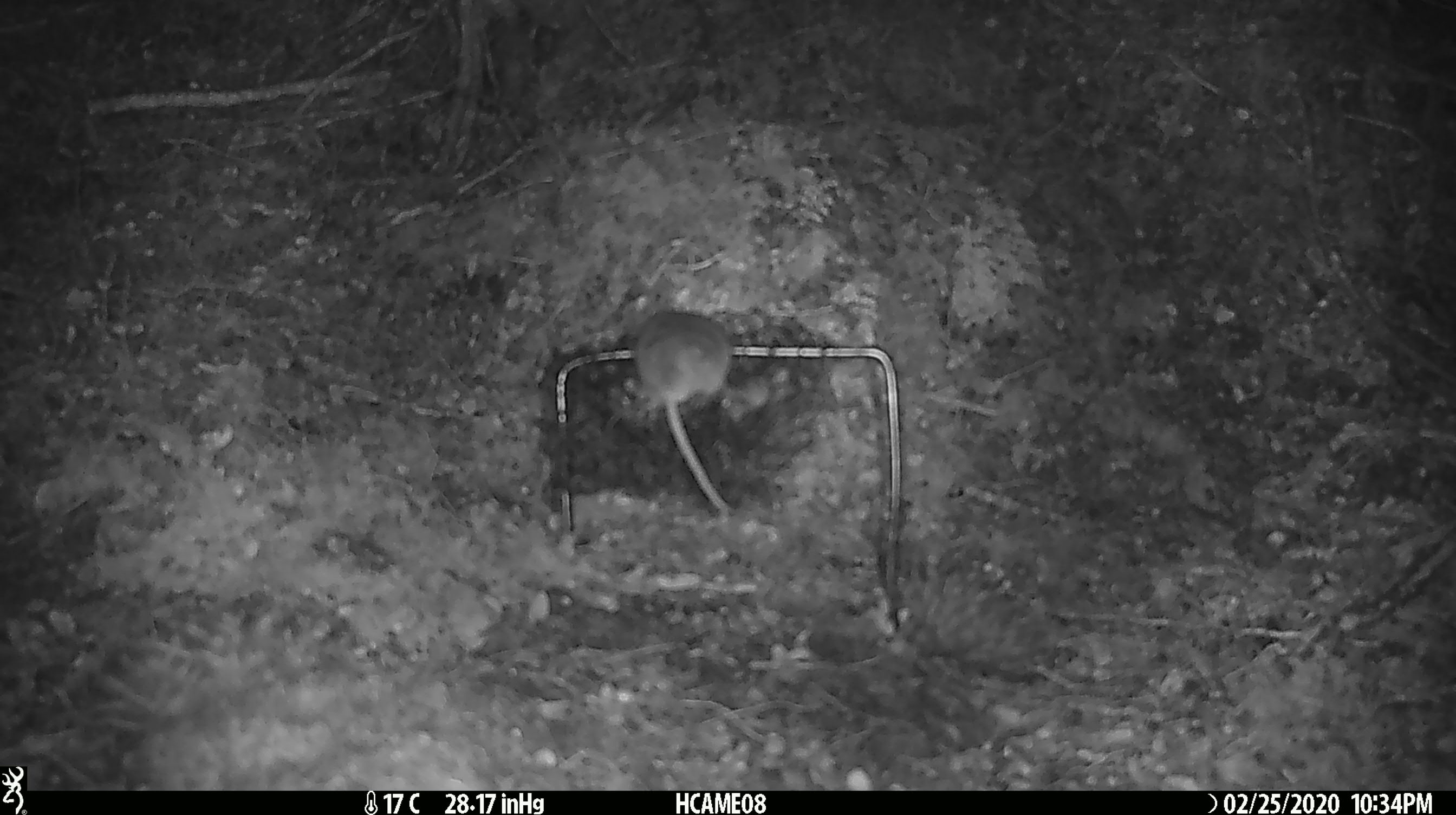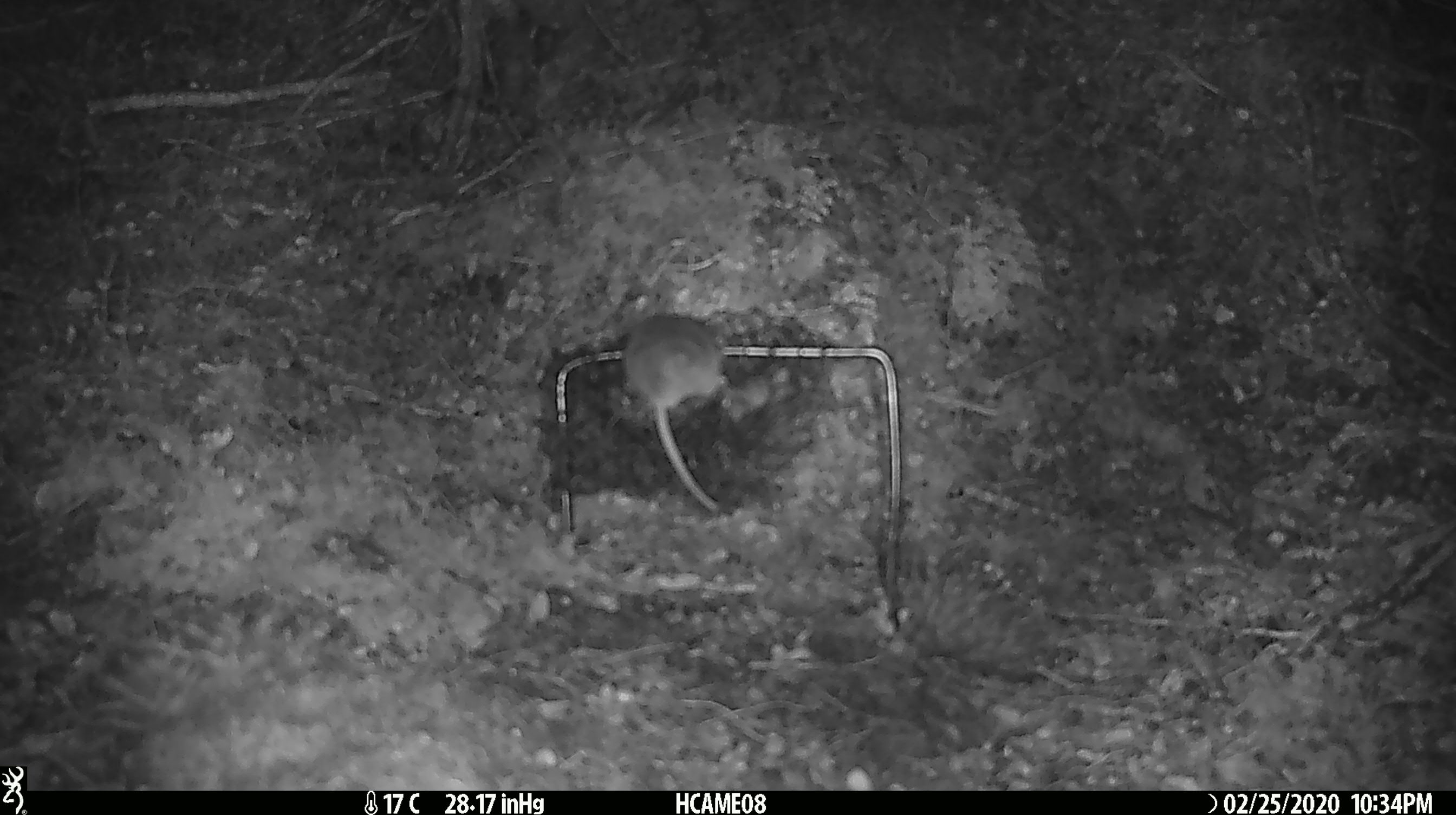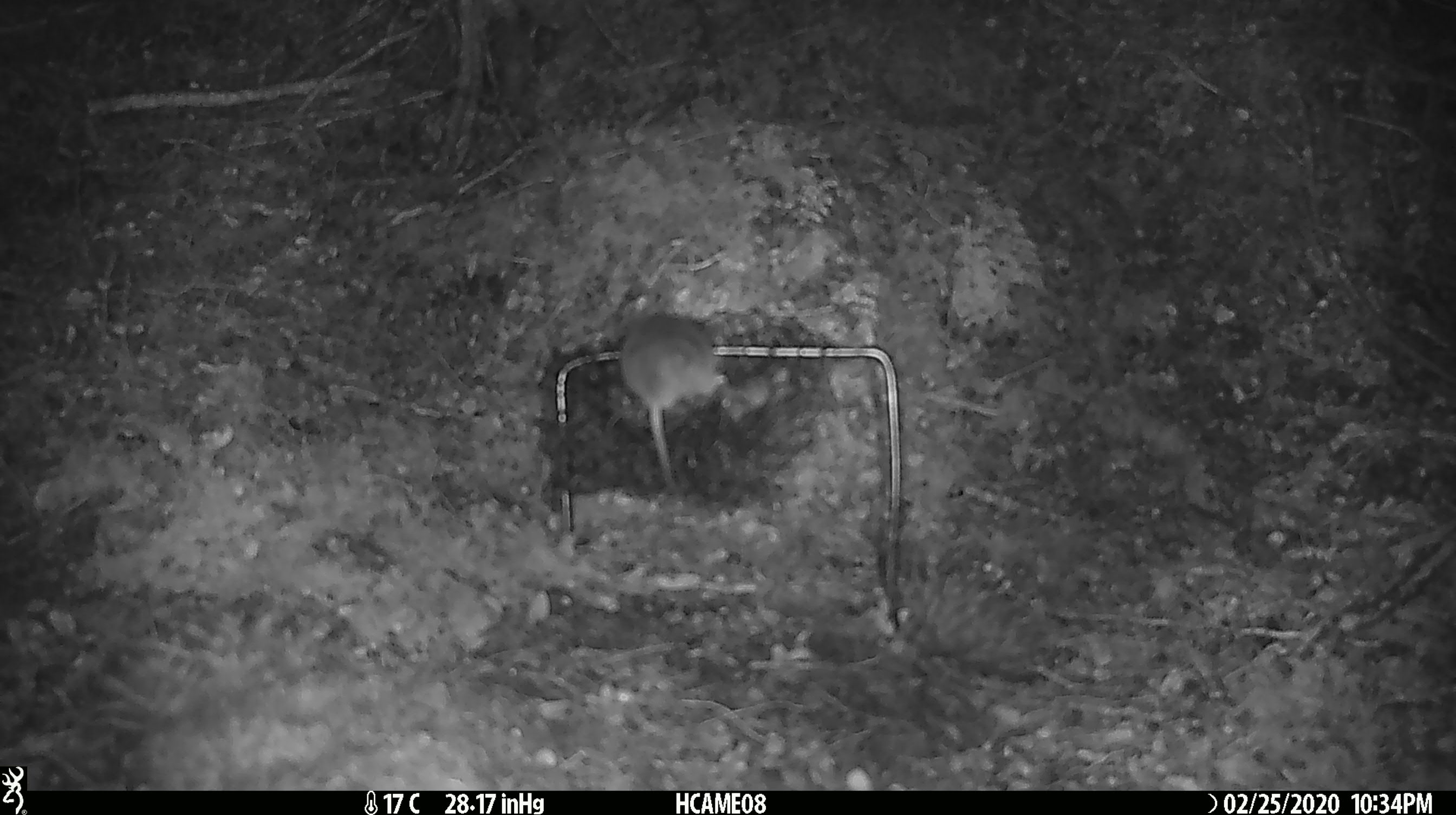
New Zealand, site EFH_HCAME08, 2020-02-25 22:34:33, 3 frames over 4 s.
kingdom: Animalia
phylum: Chordata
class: Mammalia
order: Rodentia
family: Muridae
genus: Mus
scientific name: Mus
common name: mouse